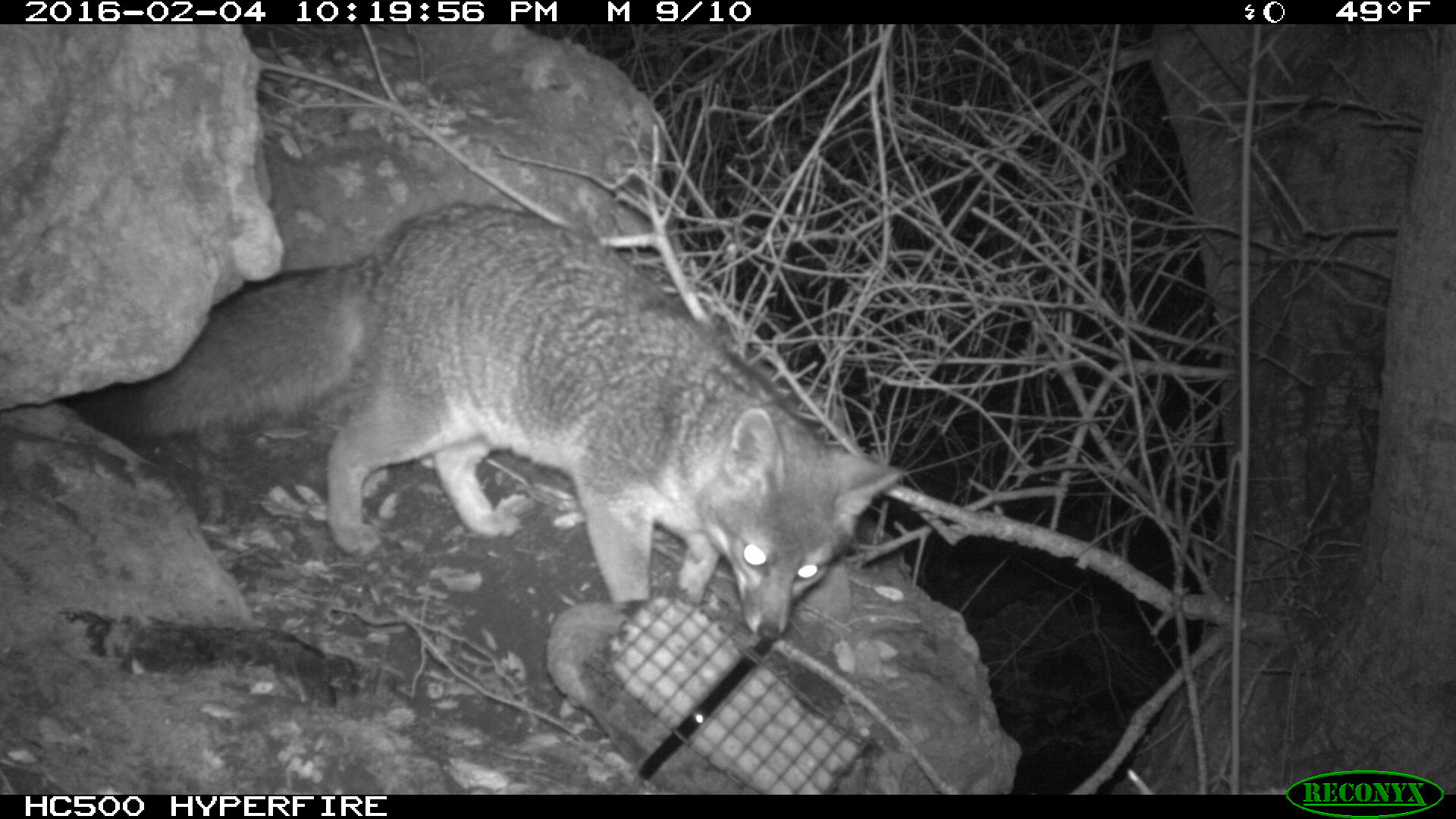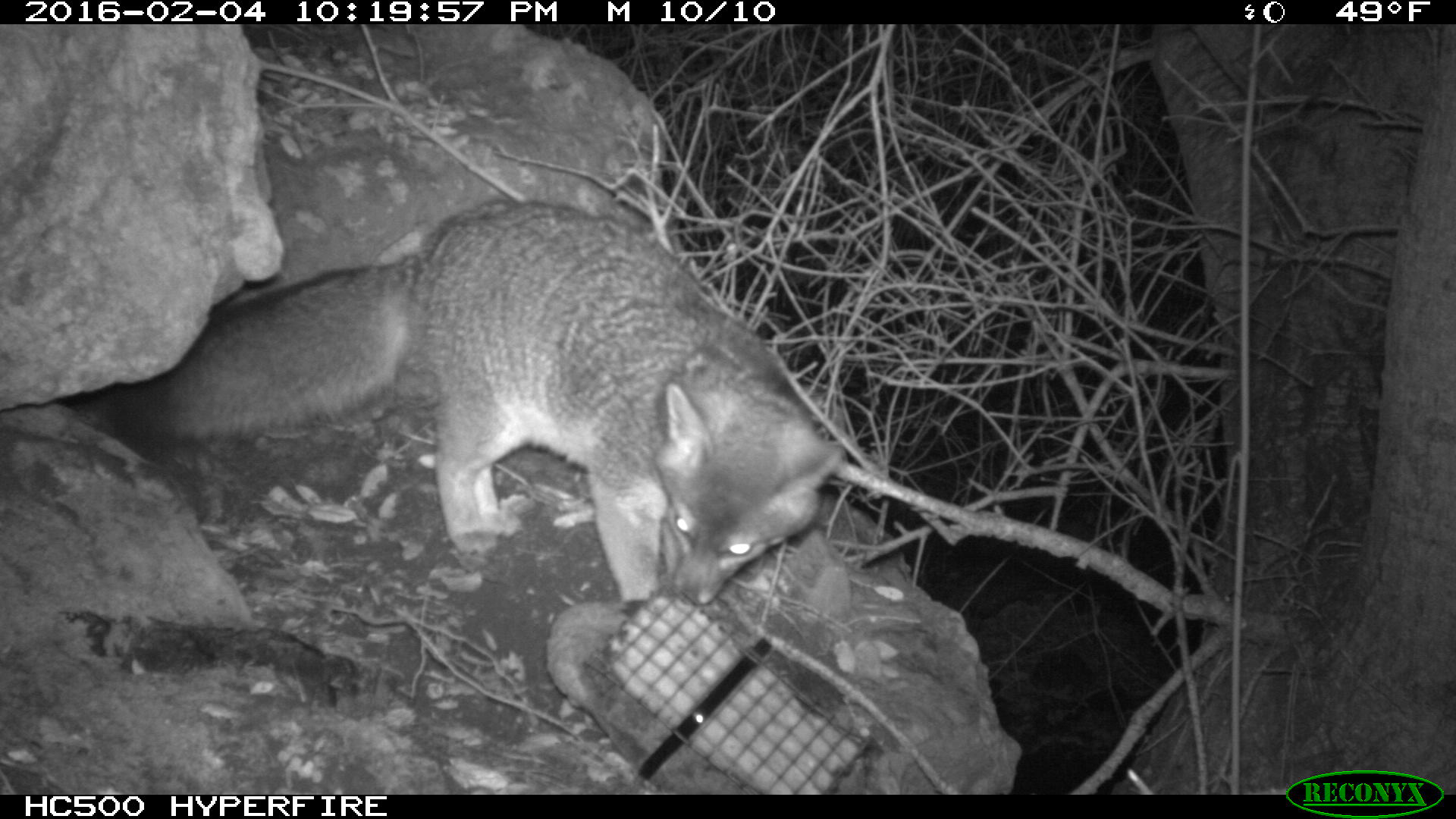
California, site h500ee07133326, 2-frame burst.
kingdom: Animalia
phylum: Chordata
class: Mammalia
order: Carnivora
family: Canidae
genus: Urocyon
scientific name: Urocyon littoralis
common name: island fox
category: fox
Fox (island fox) (Urocyon littoralis).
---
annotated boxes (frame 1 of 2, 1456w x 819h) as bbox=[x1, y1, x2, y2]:
fox: bbox=[133, 196, 902, 636]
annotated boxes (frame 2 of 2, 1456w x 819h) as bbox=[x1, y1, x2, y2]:
fox: bbox=[102, 197, 844, 611]